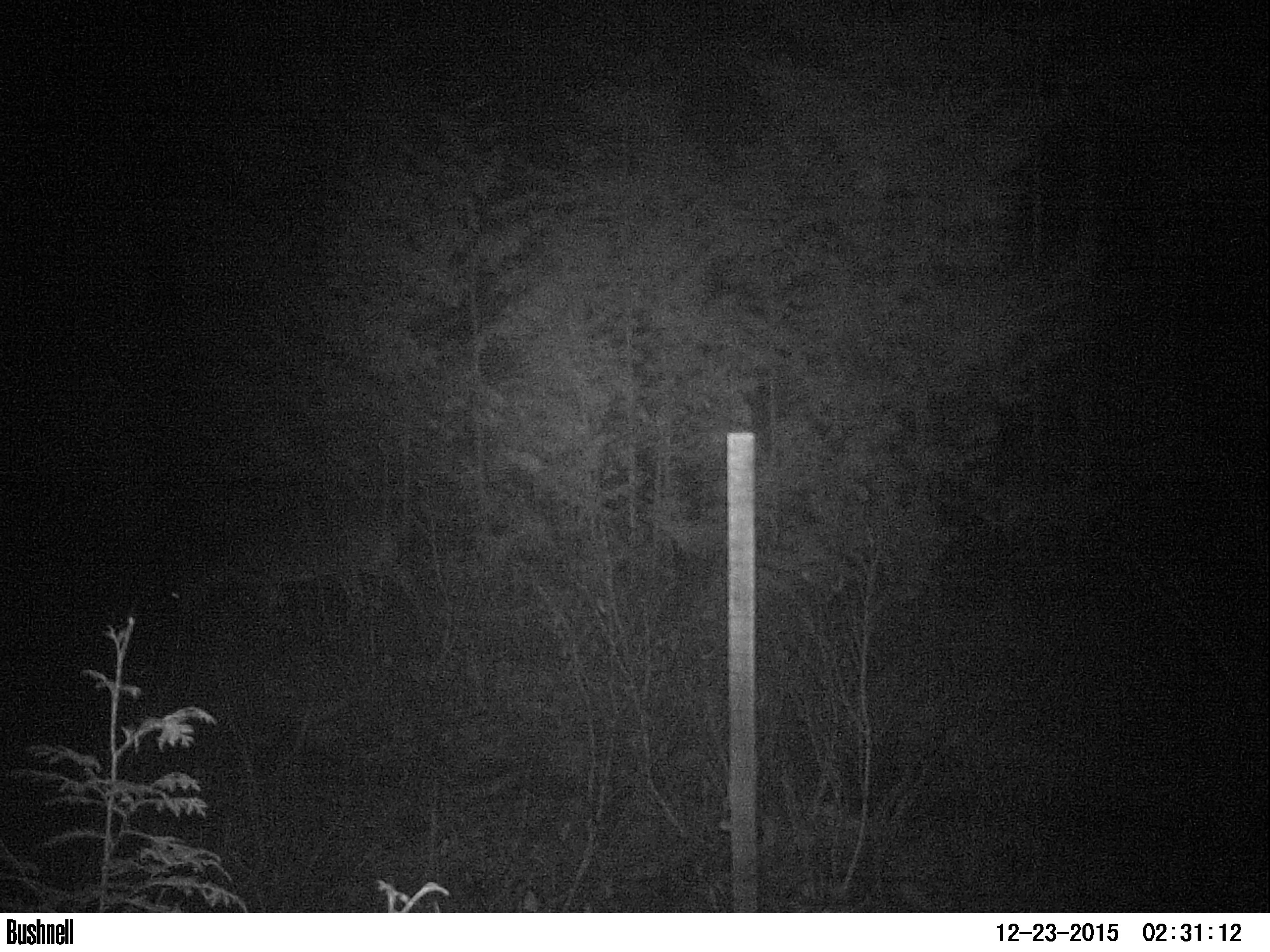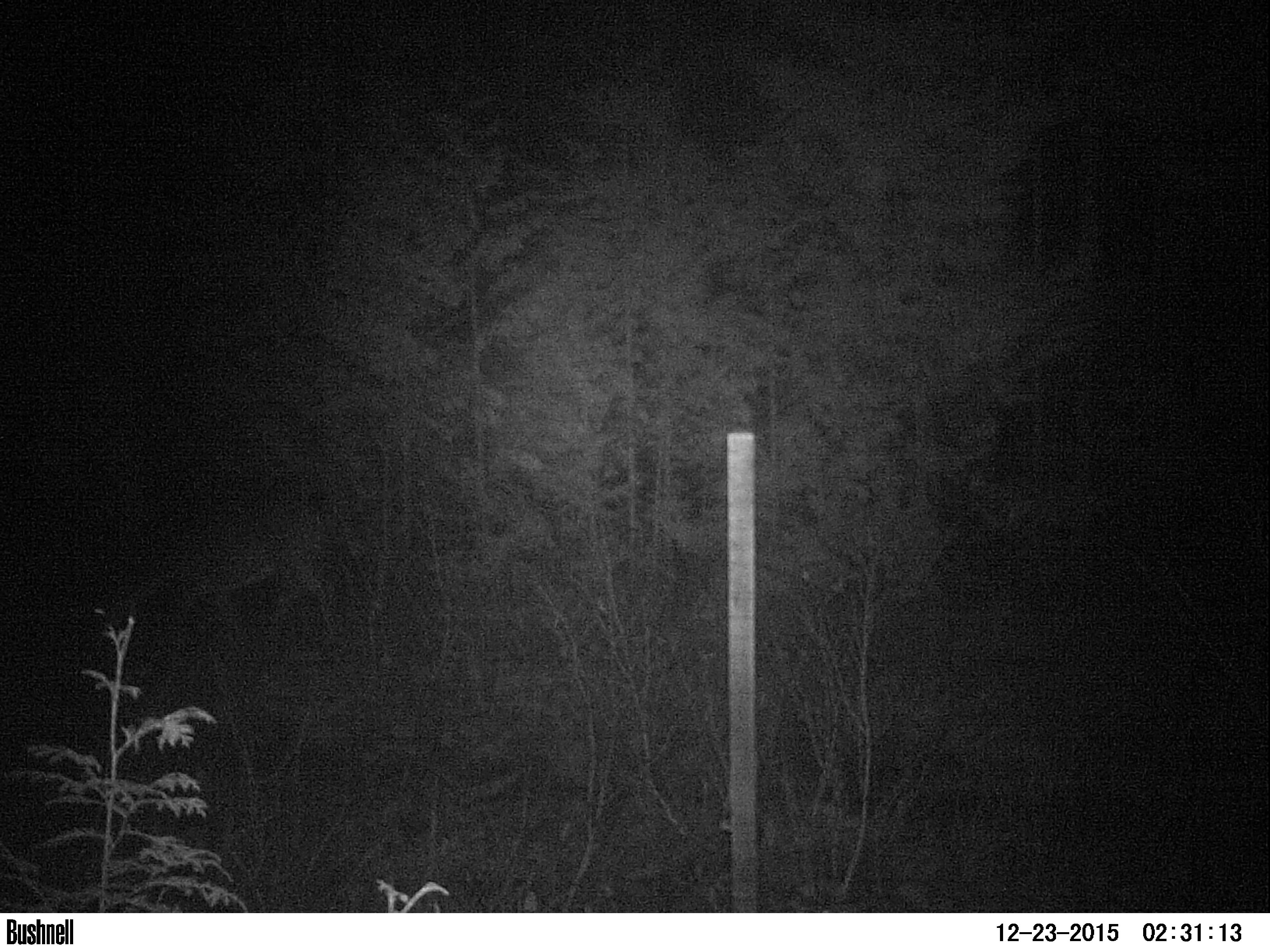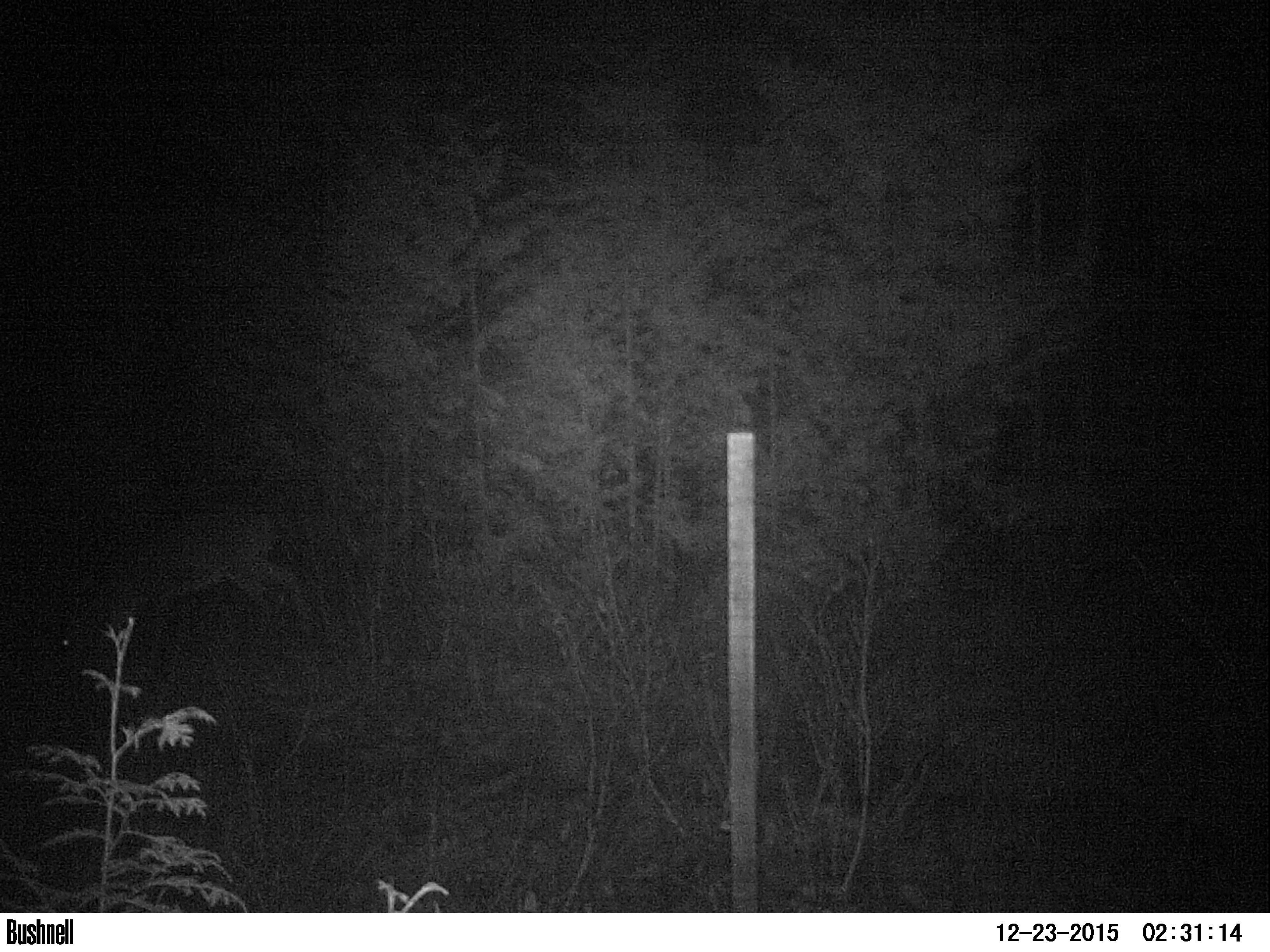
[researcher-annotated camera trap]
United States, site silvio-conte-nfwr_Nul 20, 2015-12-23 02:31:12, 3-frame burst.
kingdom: Animalia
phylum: Chordata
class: Mammalia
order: Artiodactyla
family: Cervidae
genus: Odocoileus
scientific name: Odocoileus virginianus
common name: white-tailed deer